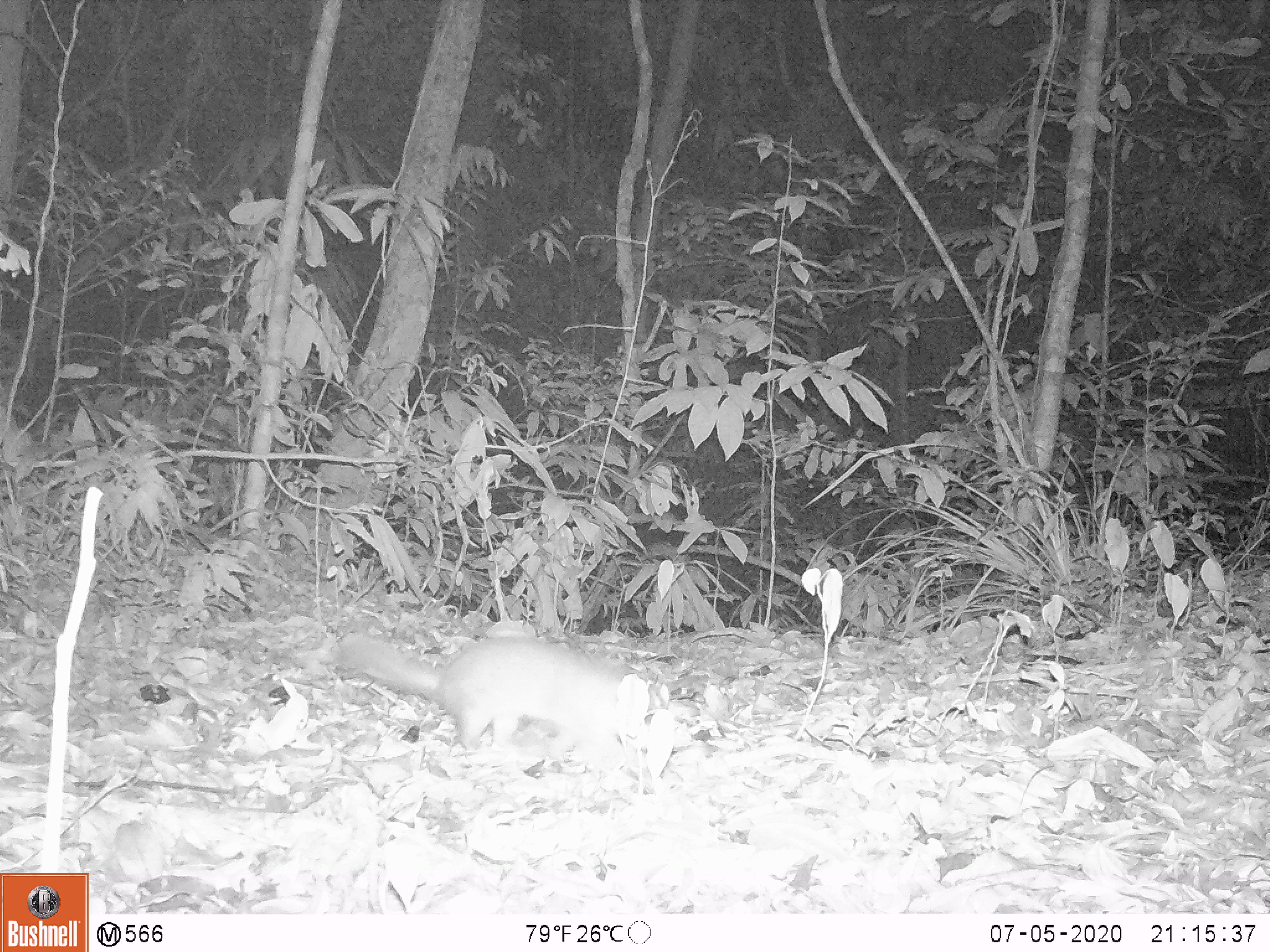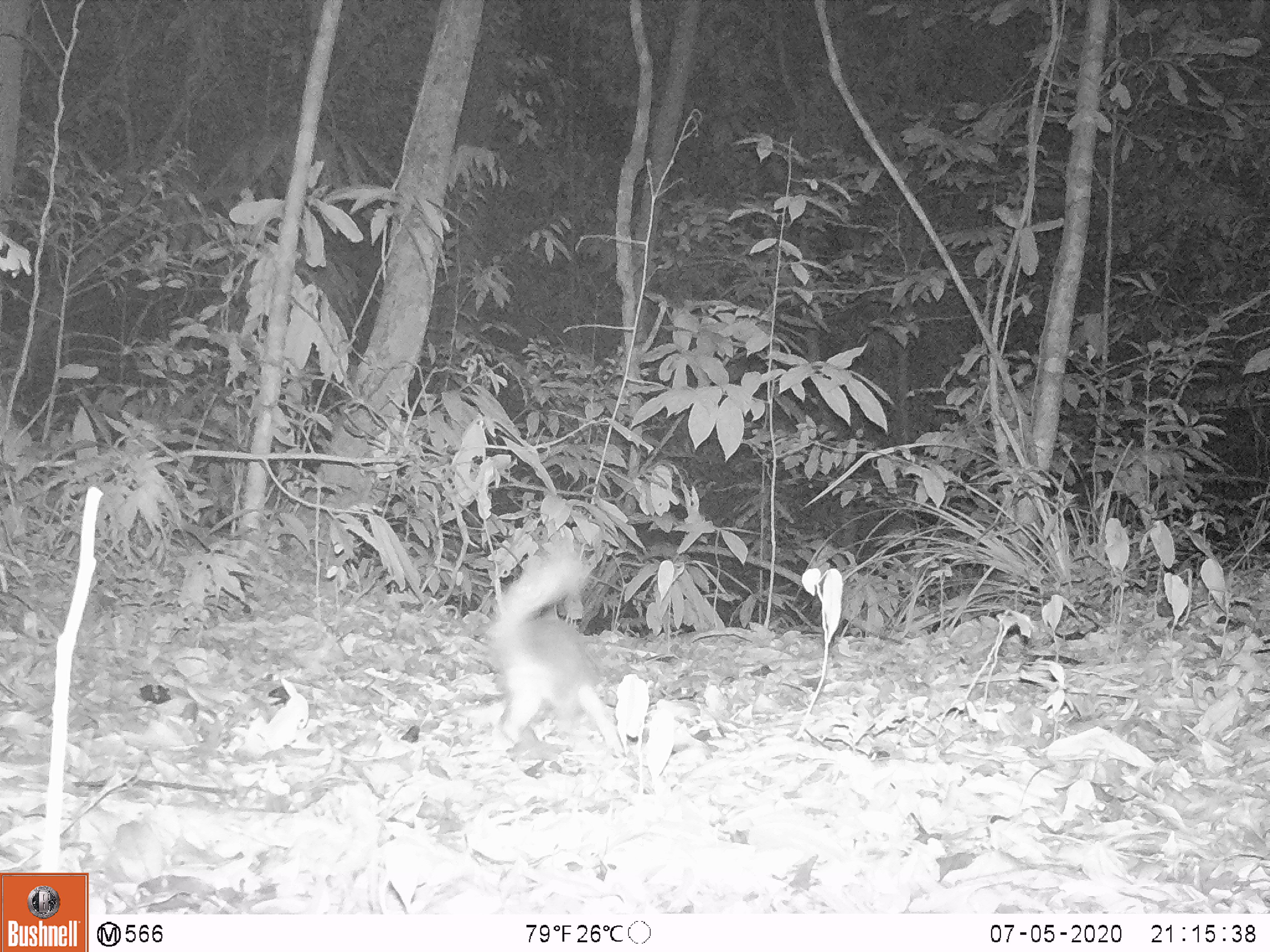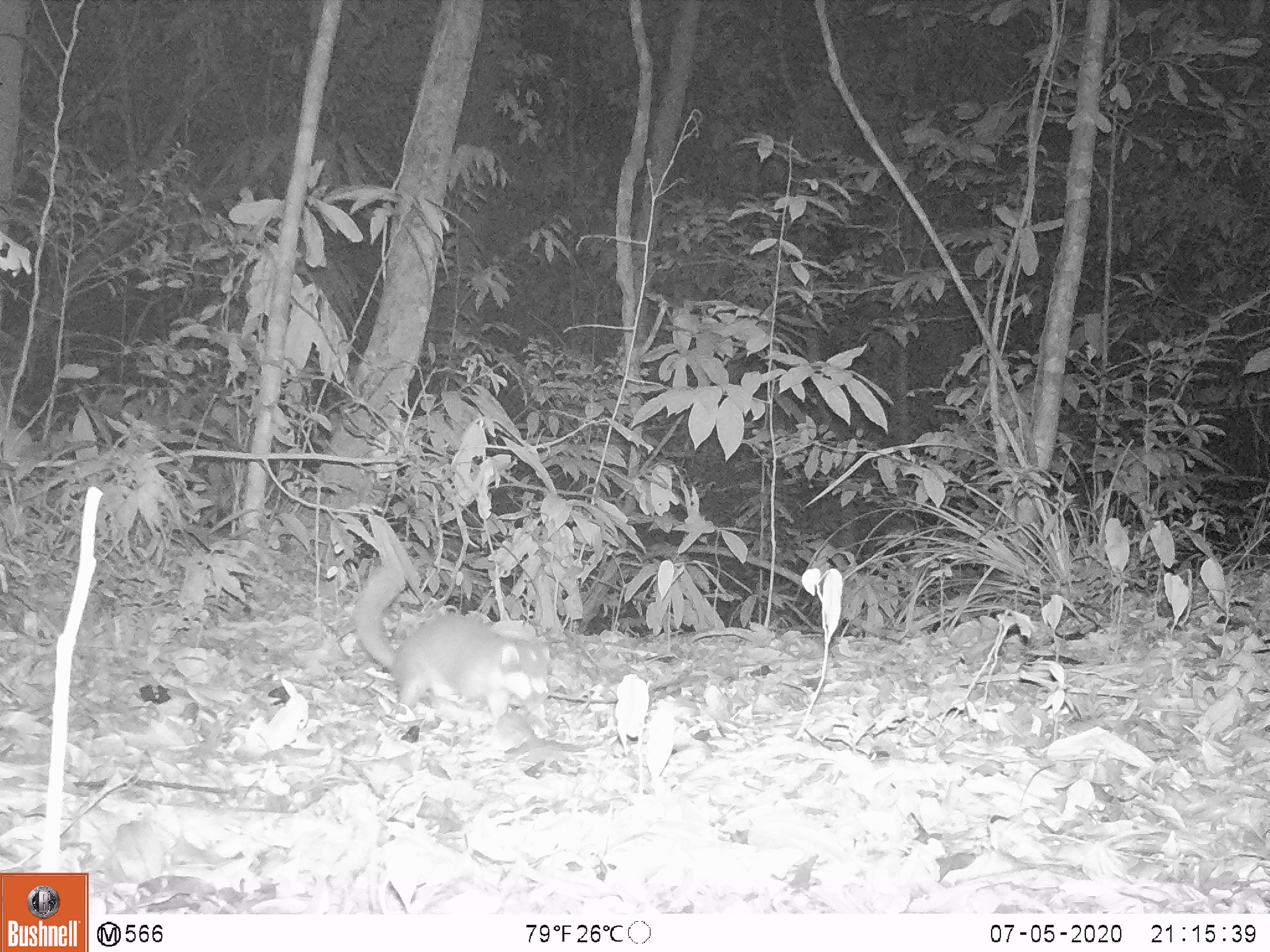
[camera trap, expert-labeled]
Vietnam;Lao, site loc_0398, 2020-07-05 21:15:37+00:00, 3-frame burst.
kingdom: Animalia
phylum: Chordata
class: Mammalia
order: Carnivora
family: Mustelidae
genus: Melogale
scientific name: Melogale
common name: ferret badger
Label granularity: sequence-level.